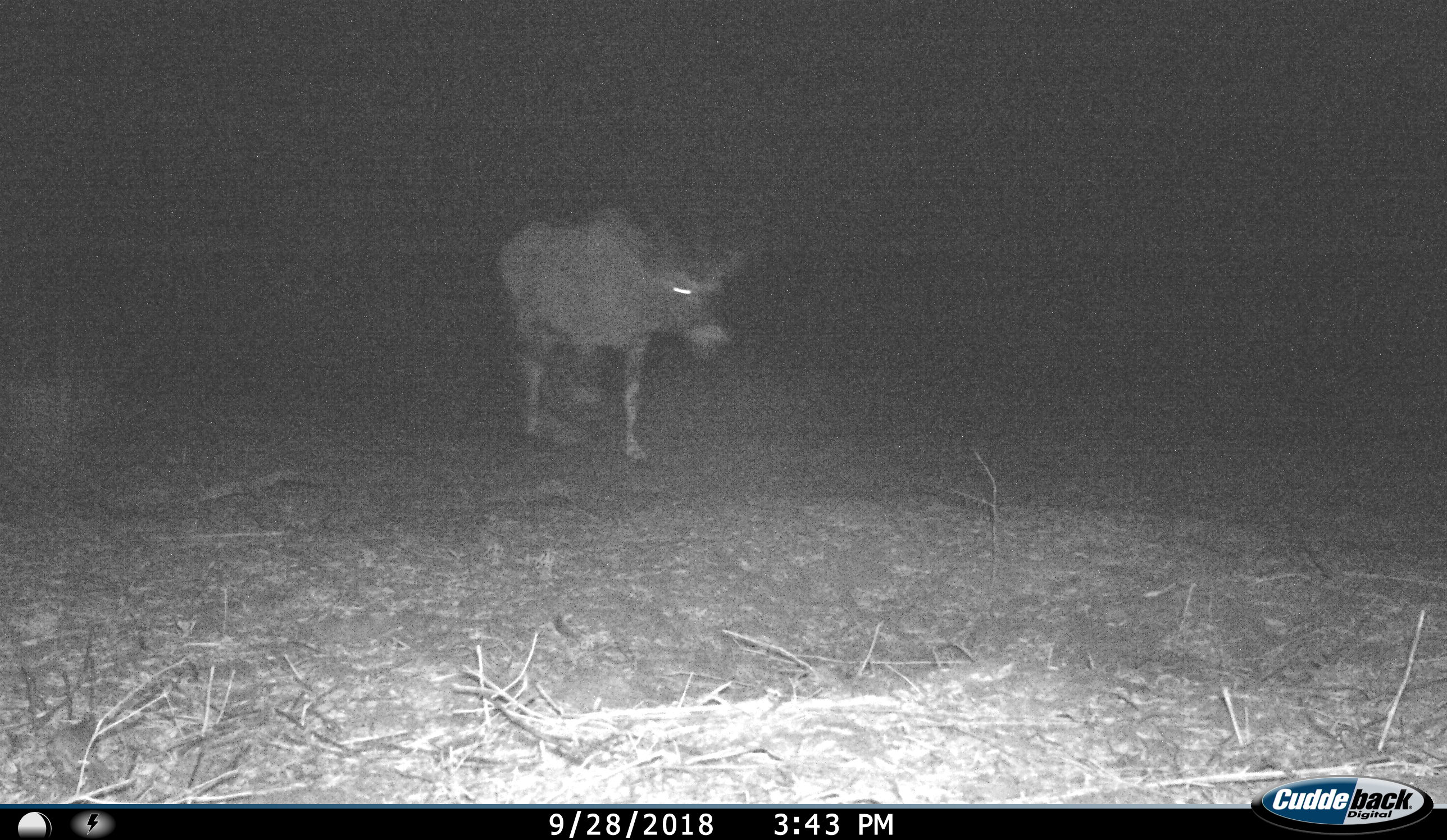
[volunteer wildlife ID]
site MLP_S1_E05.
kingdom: Animalia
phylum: Chordata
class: Mammalia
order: Artiodactyla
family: Bovidae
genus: Oryx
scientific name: Oryx gazella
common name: gemsbok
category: oryx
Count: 1.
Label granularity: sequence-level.